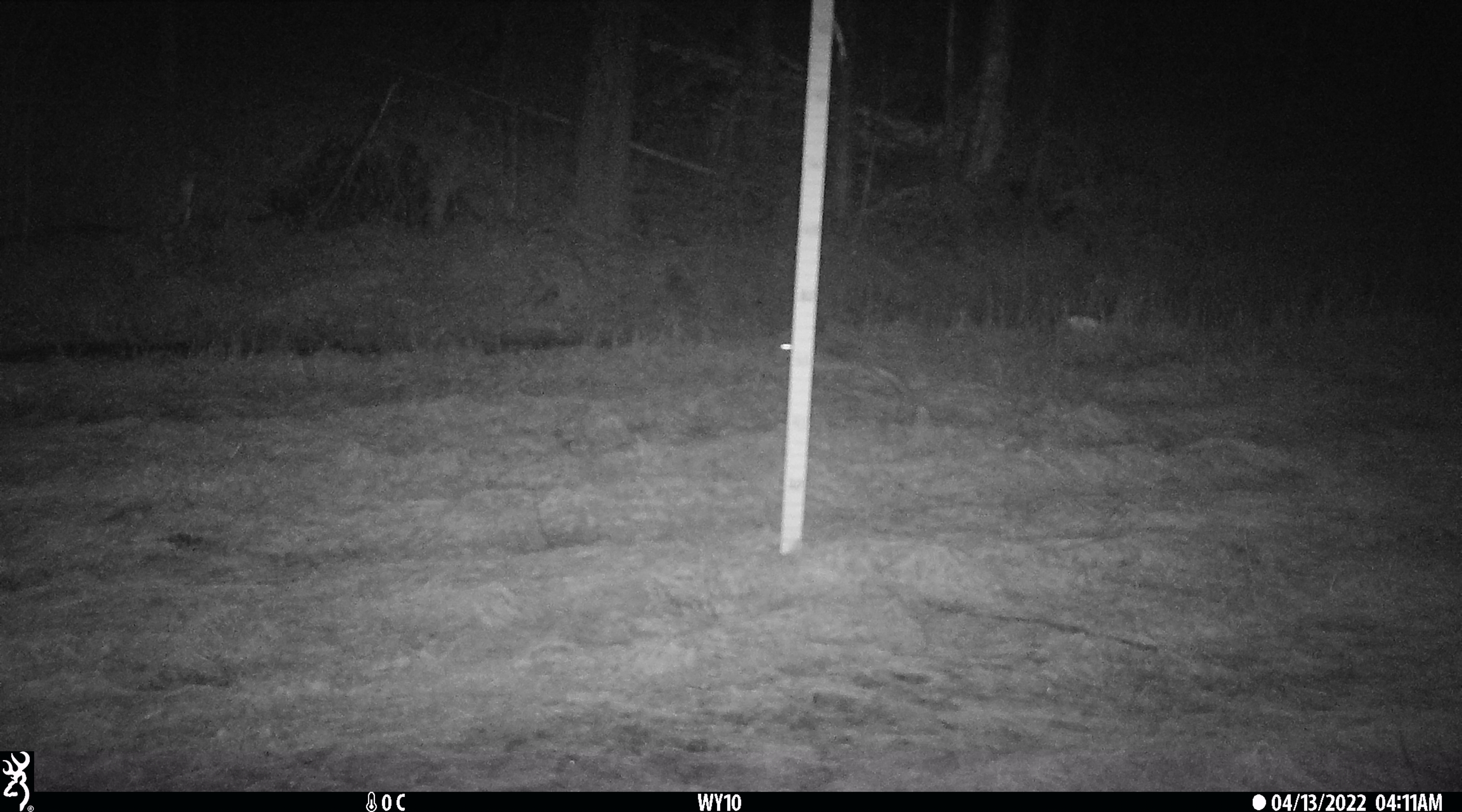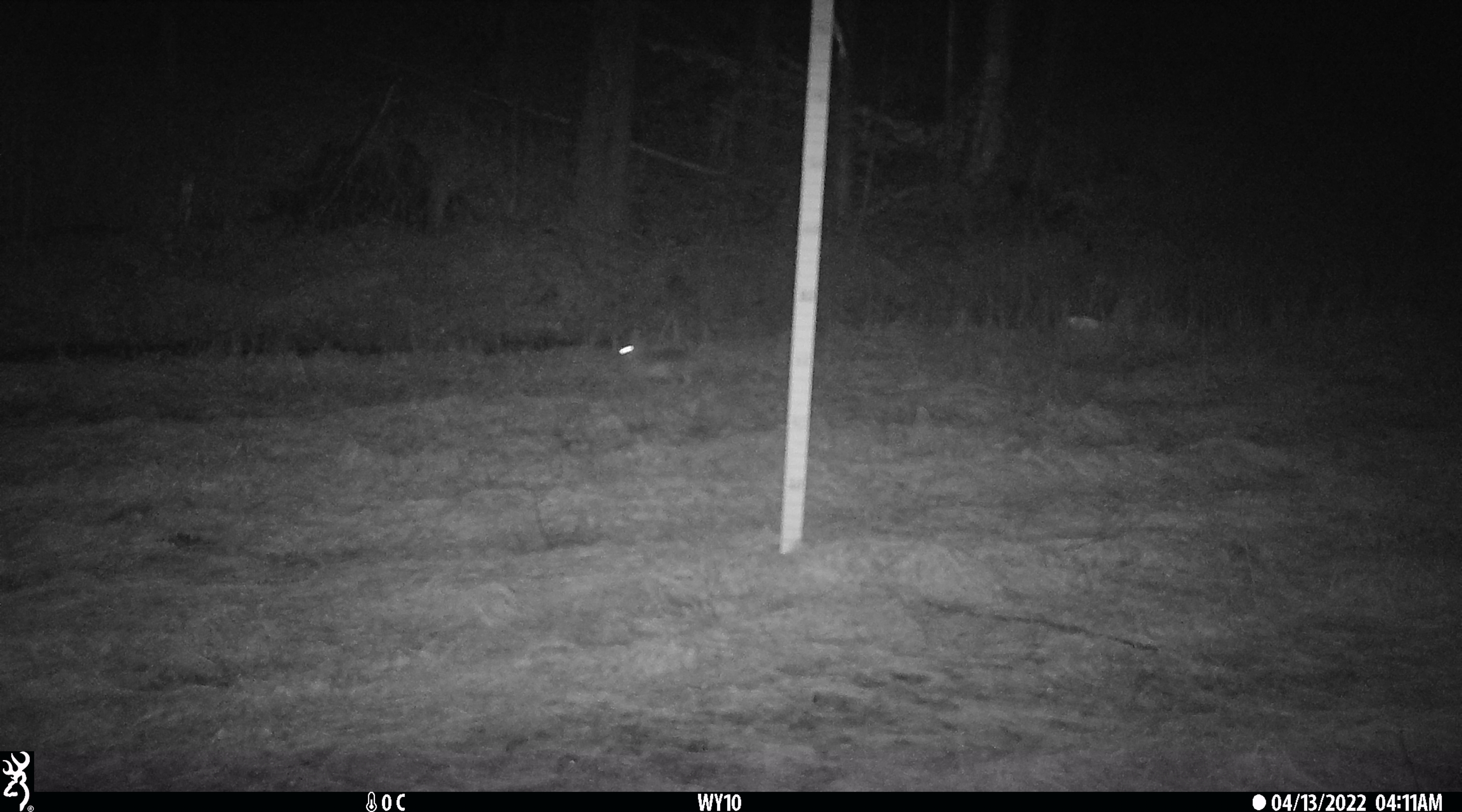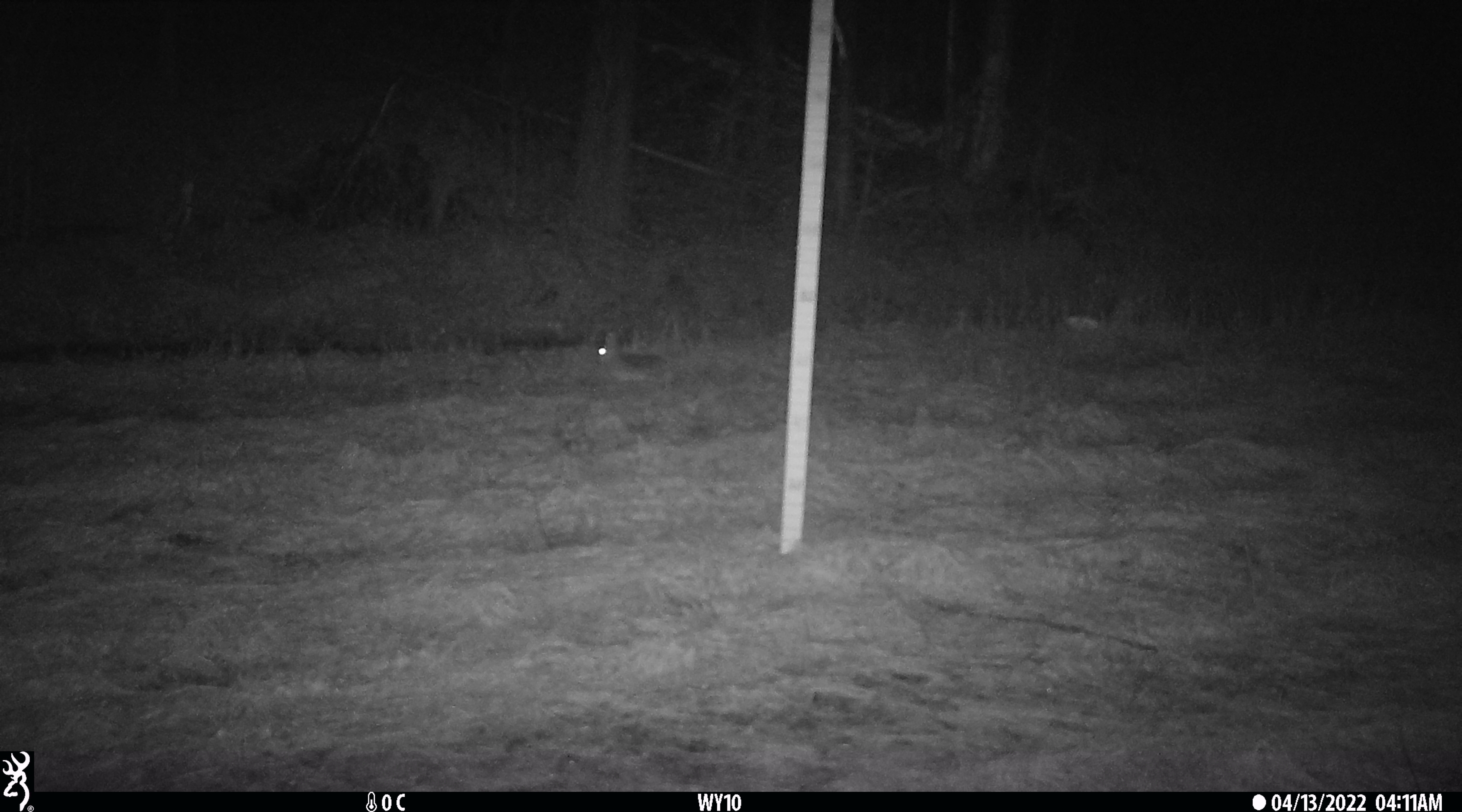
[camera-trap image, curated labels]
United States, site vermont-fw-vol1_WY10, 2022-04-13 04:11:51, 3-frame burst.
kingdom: Animalia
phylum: Chordata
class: Mammalia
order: Lagomorpha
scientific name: Lagomorpha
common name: rabbit or hare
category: rabbit or hare sp.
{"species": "rabbit or hare sp. (rabbit or hare) (Lagomorpha)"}